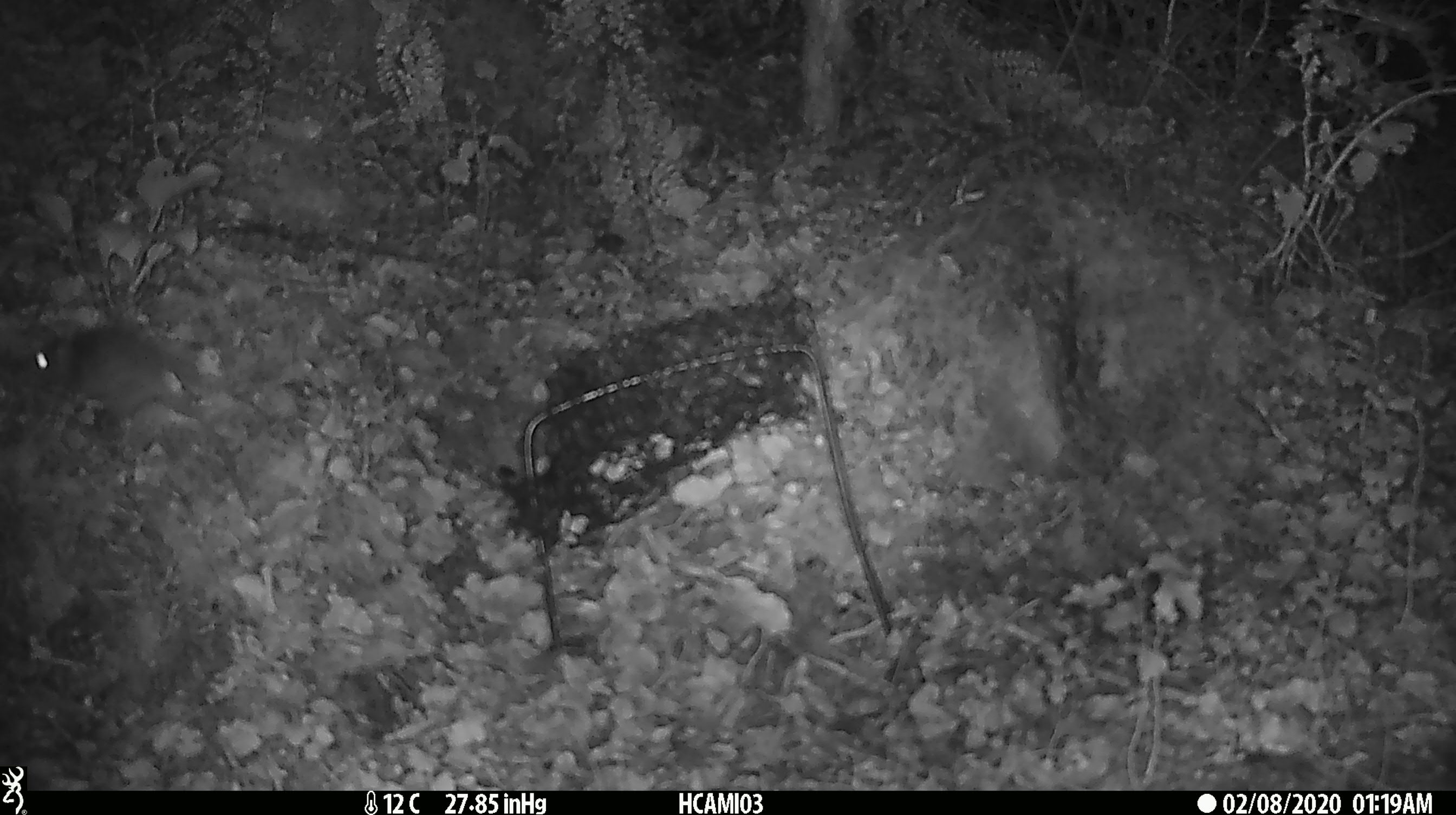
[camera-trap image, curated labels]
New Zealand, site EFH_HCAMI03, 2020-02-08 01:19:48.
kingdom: Animalia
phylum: Chordata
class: Mammalia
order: Rodentia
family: Muridae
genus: Mus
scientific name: Mus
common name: mouse